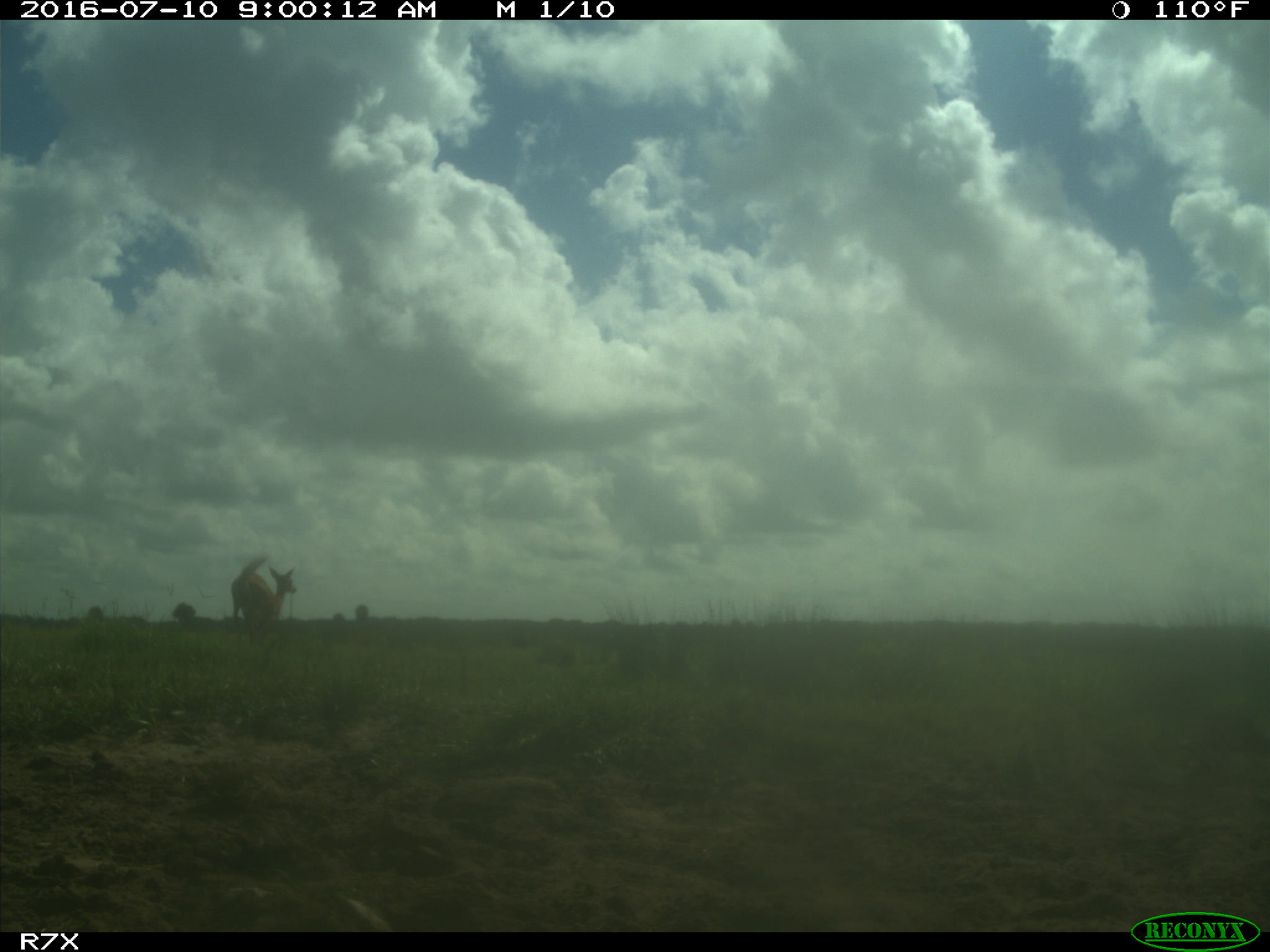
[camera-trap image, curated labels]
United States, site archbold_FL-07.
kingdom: Animalia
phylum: Chordata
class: Mammalia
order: Artiodactyla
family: Cervidae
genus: Odocoileus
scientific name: Odocoileus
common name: deer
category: unidentified deer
Unidentified deer (deer) (Odocoileus).